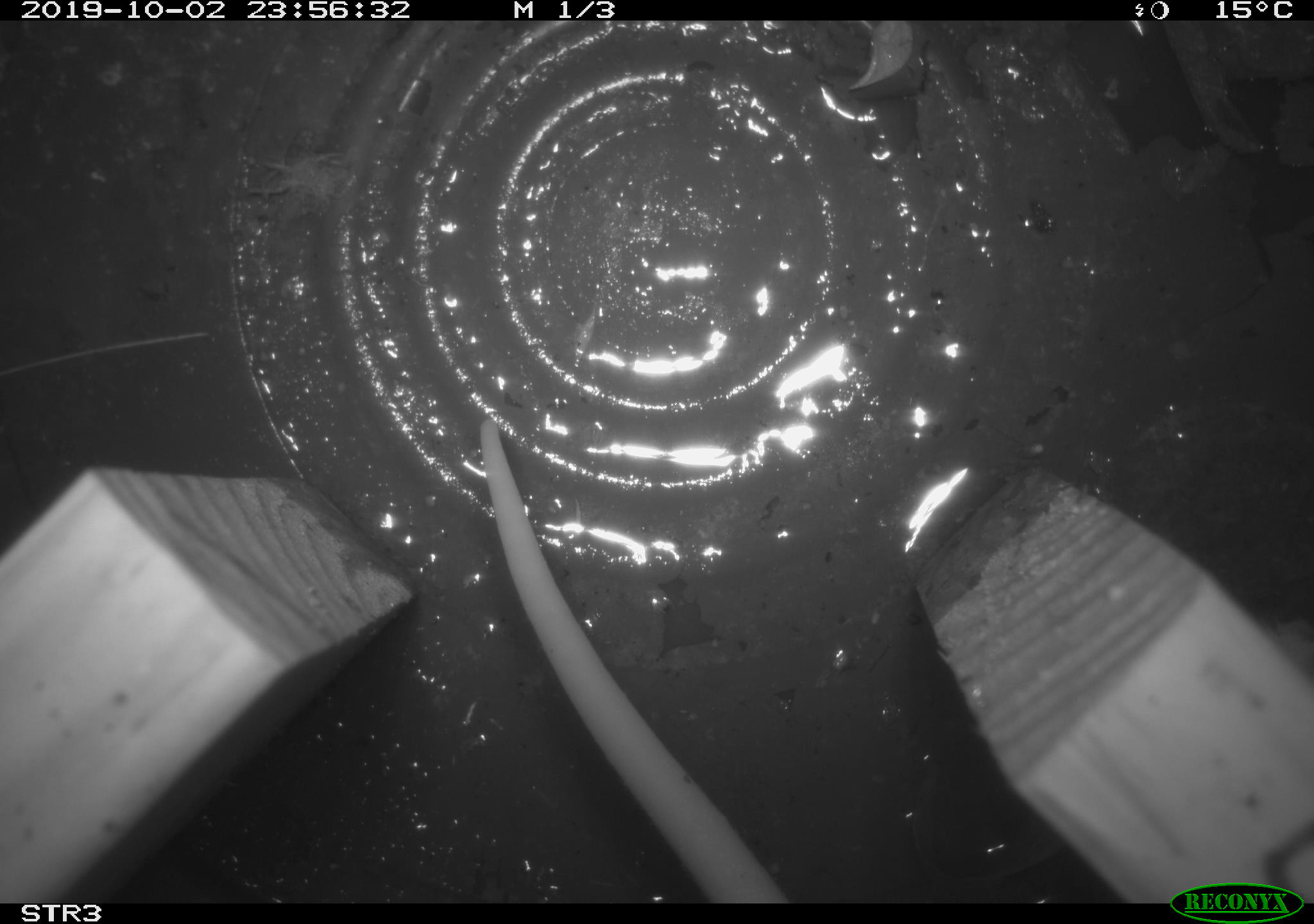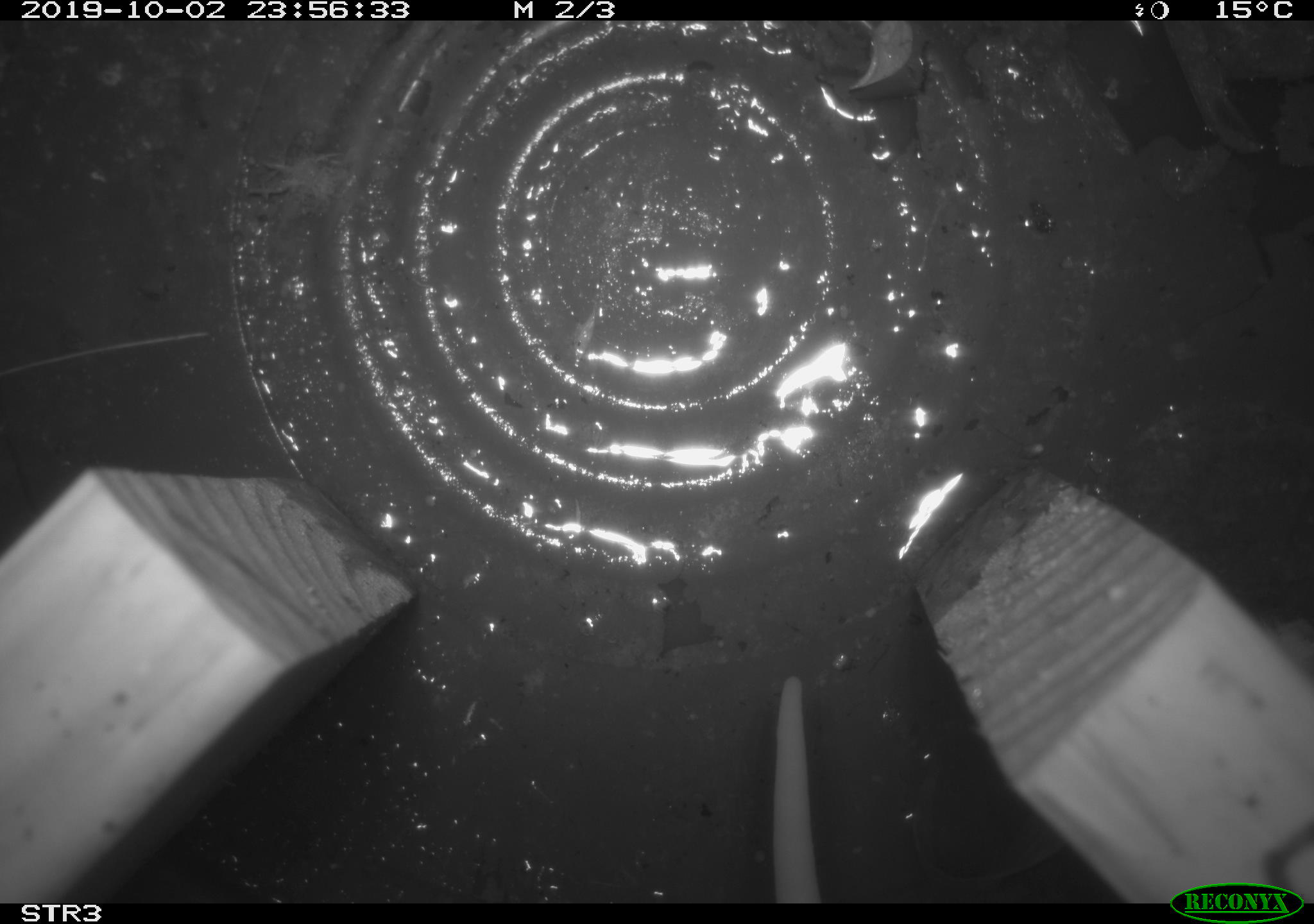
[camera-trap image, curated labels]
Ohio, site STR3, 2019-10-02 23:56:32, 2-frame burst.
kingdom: Animalia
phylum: Chordata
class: Mammalia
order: Didelphimorphia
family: Didelphidae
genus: Didelphis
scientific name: Didelphis virginiana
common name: virginia opossum